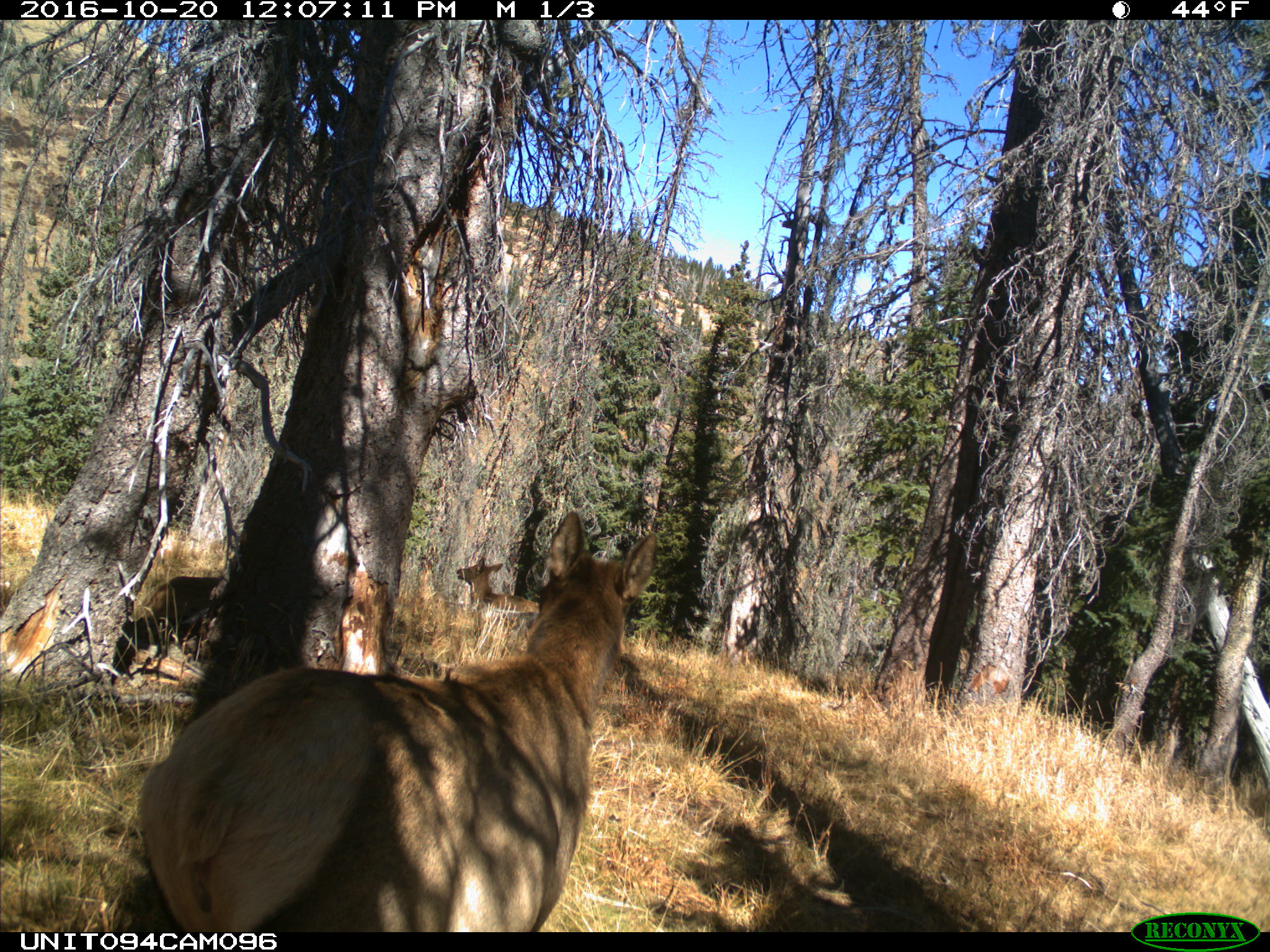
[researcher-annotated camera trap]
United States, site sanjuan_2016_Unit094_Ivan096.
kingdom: Animalia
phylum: Chordata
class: Mammalia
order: Artiodactyla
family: Cervidae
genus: Cervus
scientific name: Cervus elaphus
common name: red deer